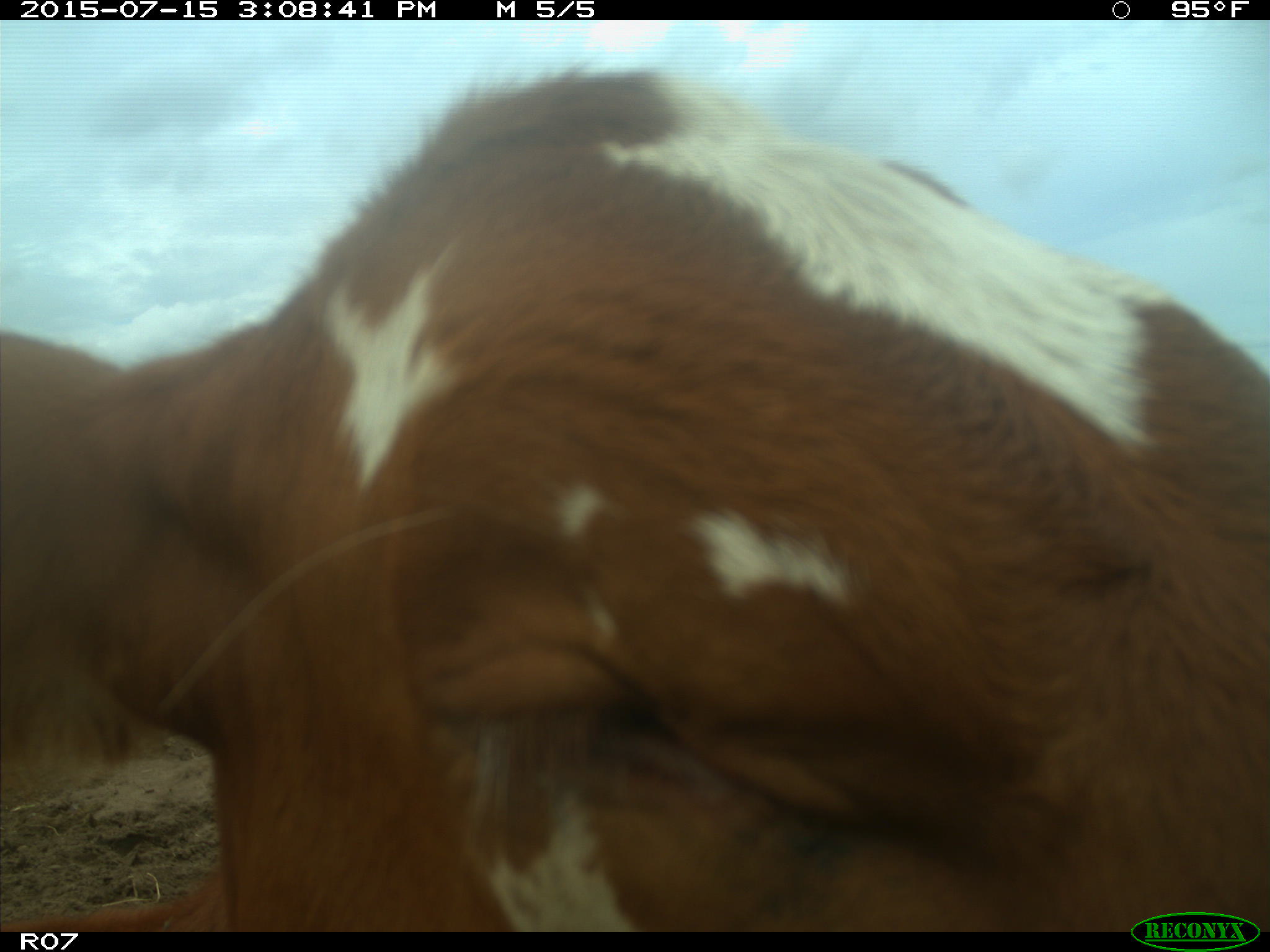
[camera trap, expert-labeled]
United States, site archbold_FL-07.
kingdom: Animalia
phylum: Chordata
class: Mammalia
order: Artiodactyla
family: Bovidae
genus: Bos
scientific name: Bos taurus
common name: domestic cow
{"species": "Bos taurus (domestic cow)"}